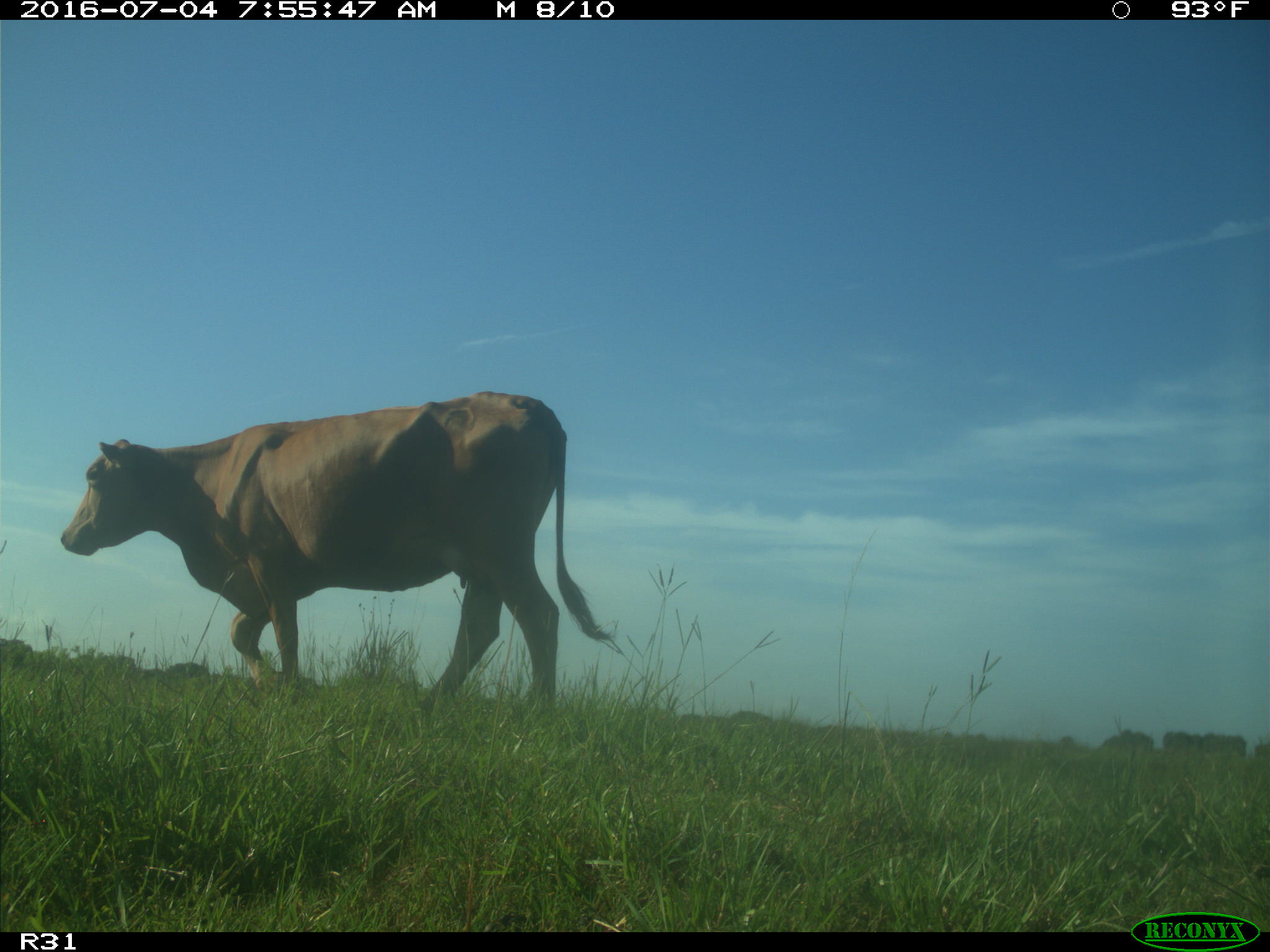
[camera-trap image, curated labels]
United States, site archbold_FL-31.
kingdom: Animalia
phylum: Chordata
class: Mammalia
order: Artiodactyla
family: Bovidae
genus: Bos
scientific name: Bos taurus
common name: domestic cow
Bos taurus (domestic cow).